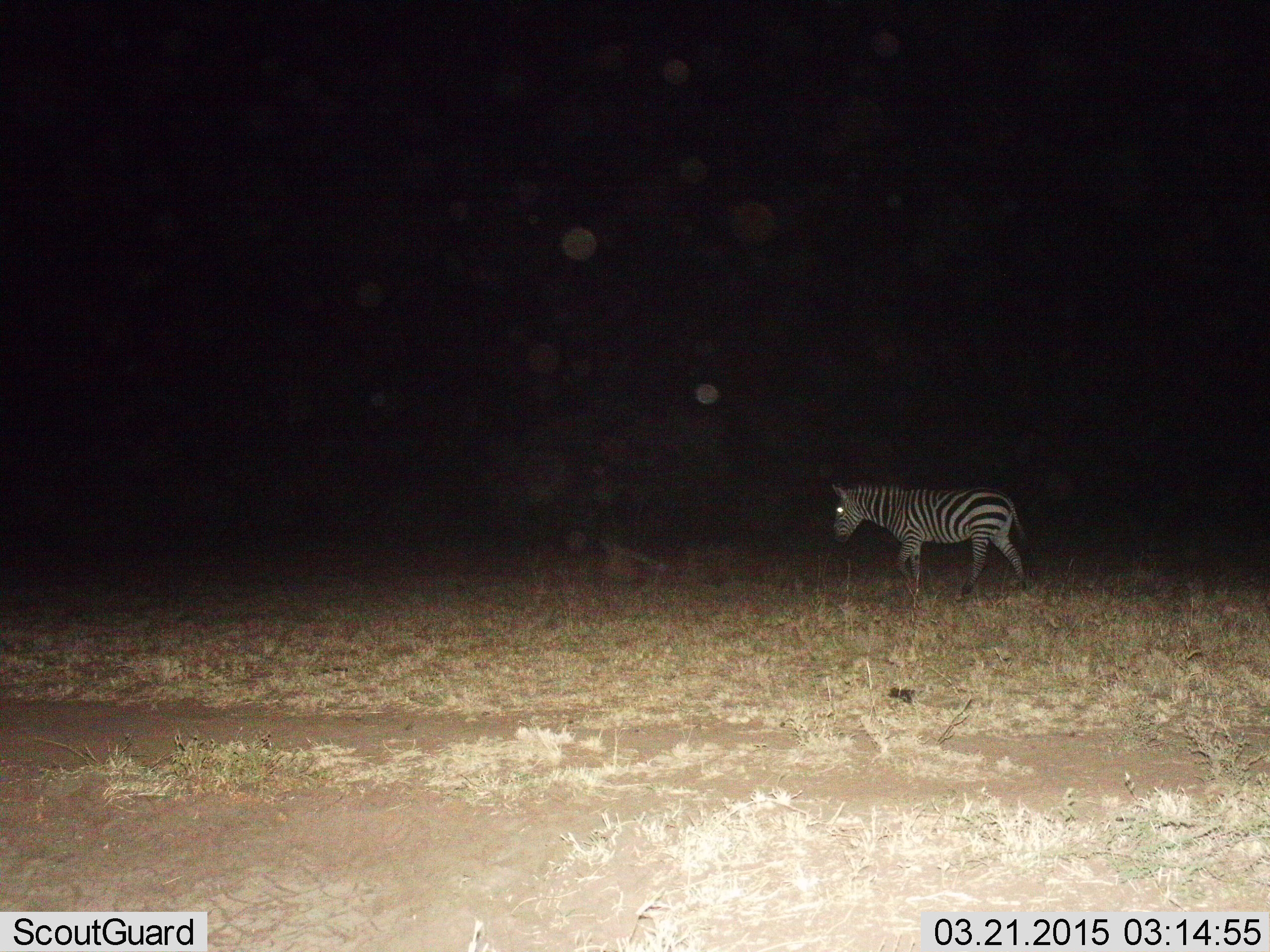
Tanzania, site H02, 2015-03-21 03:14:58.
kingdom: Animalia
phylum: Chordata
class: Mammalia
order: Perissodactyla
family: Equidae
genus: Equus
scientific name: Equus quagga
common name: plains zebra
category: zebra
Zebra (plains zebra) (Equus quagga), count 1. Behavior (volunteer vote fractions): standing 20%, resting 0%, moving 80%, interacting 0%. Young present (vote fraction): 0%. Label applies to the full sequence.